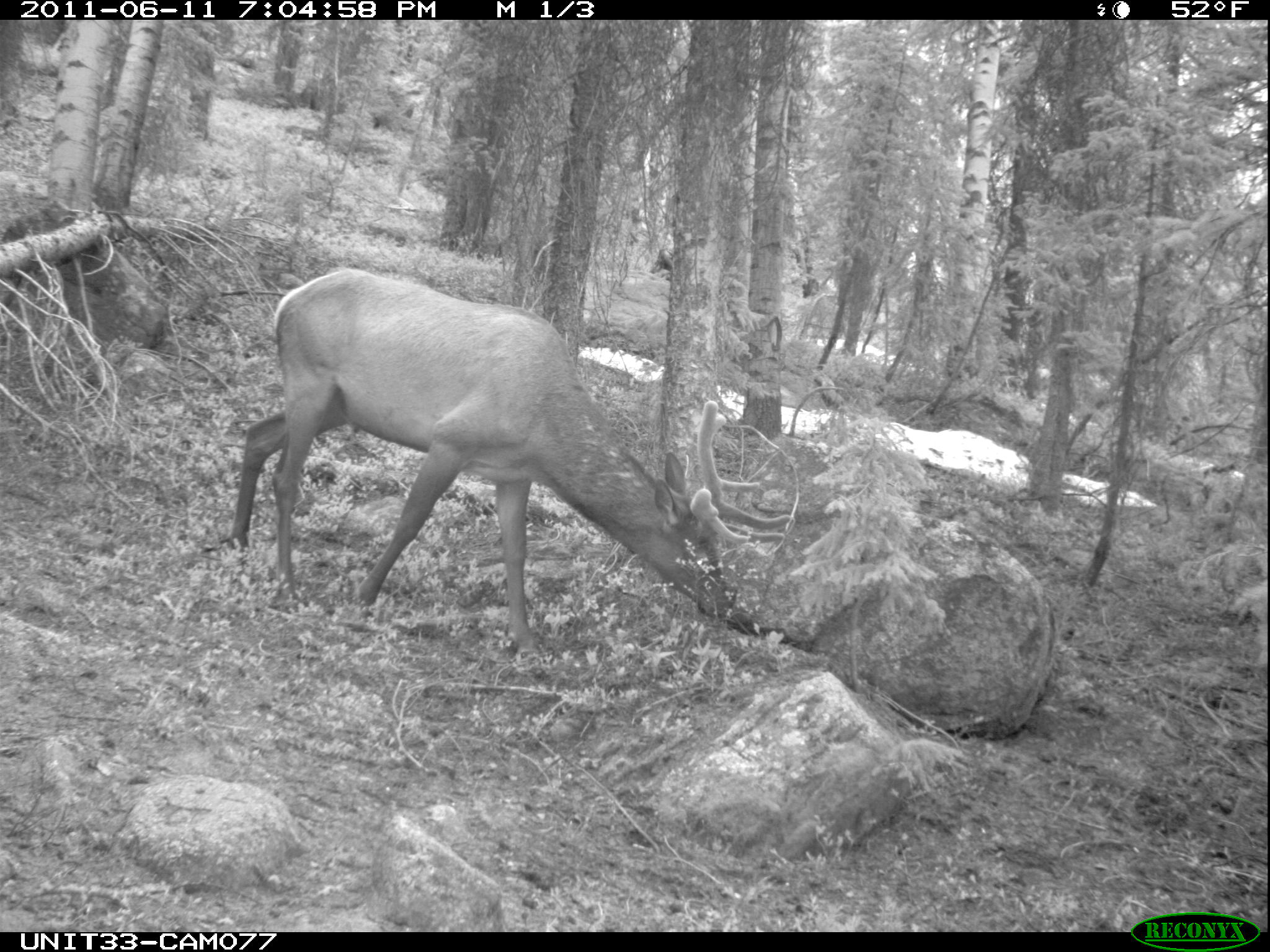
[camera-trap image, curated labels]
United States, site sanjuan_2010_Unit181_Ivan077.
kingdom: Animalia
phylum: Chordata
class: Mammalia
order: Artiodactyla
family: Cervidae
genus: Cervus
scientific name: Cervus elaphus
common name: red deer